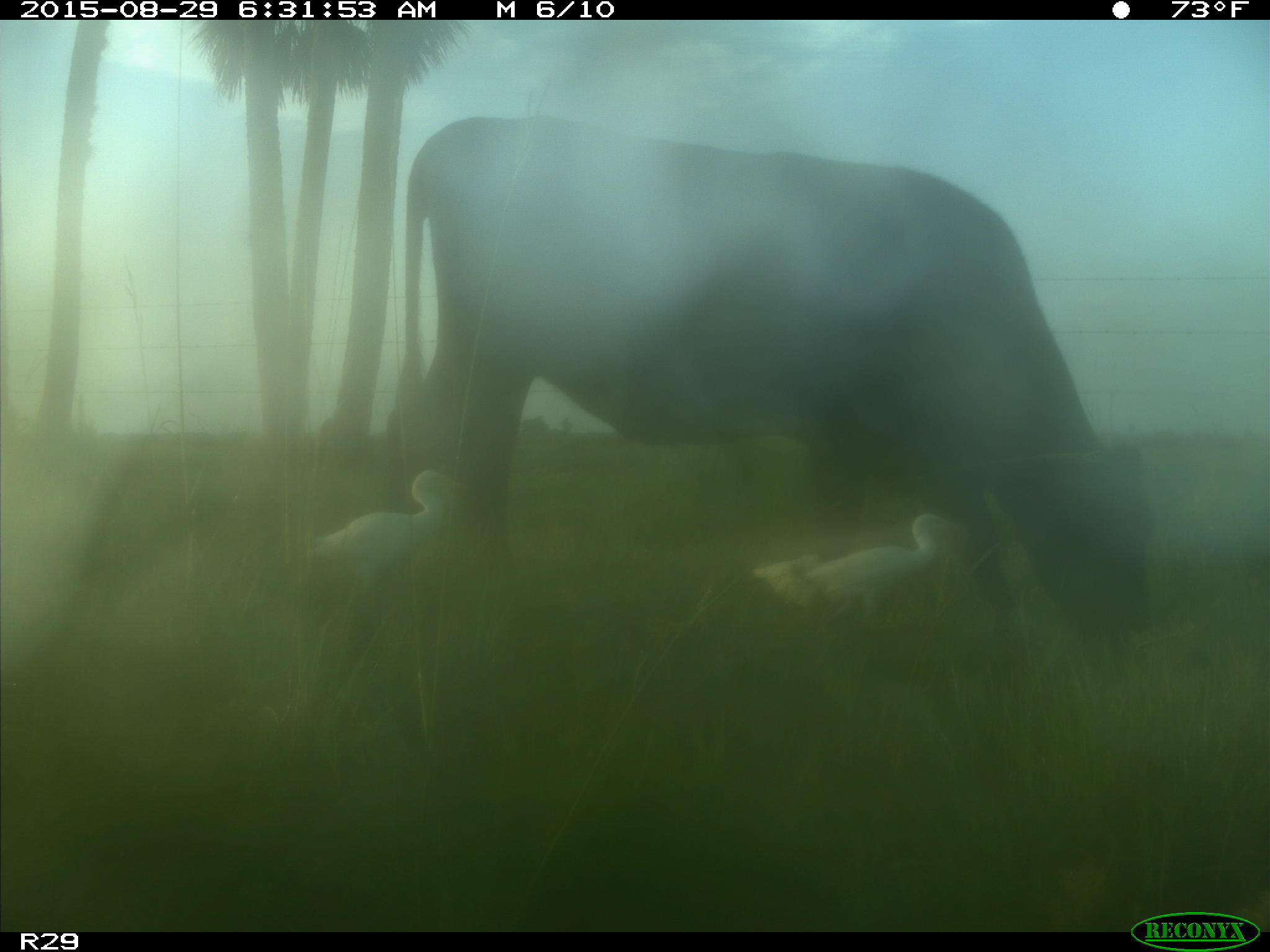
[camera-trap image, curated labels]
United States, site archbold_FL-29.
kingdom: Animalia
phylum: Chordata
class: Mammalia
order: Artiodactyla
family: Bovidae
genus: Bos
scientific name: Bos taurus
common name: domestic cow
Bos taurus (domestic cow).